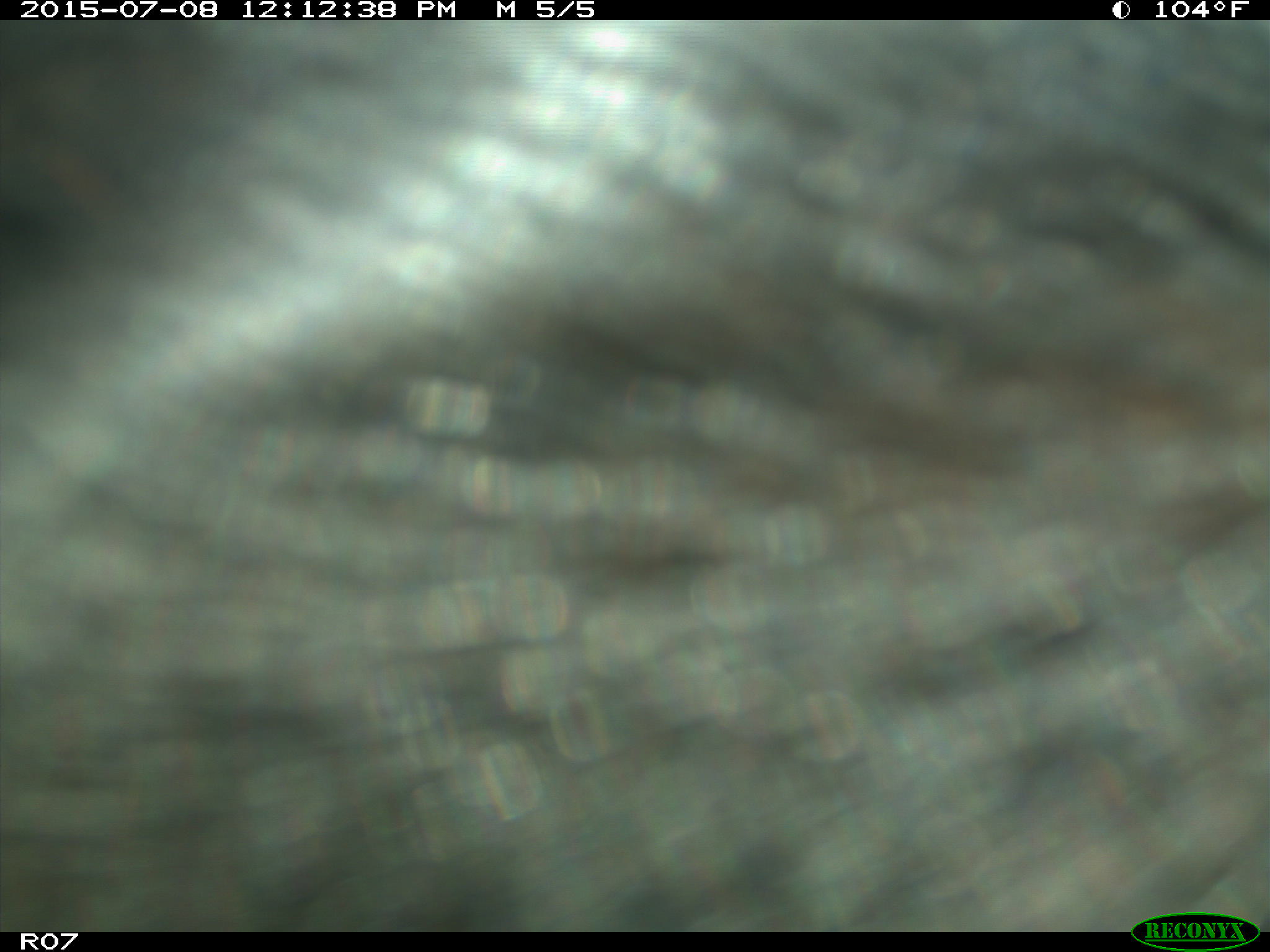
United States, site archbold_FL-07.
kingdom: Animalia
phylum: Chordata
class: Mammalia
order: Artiodactyla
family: Bovidae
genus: Bos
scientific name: Bos taurus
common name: domestic cow